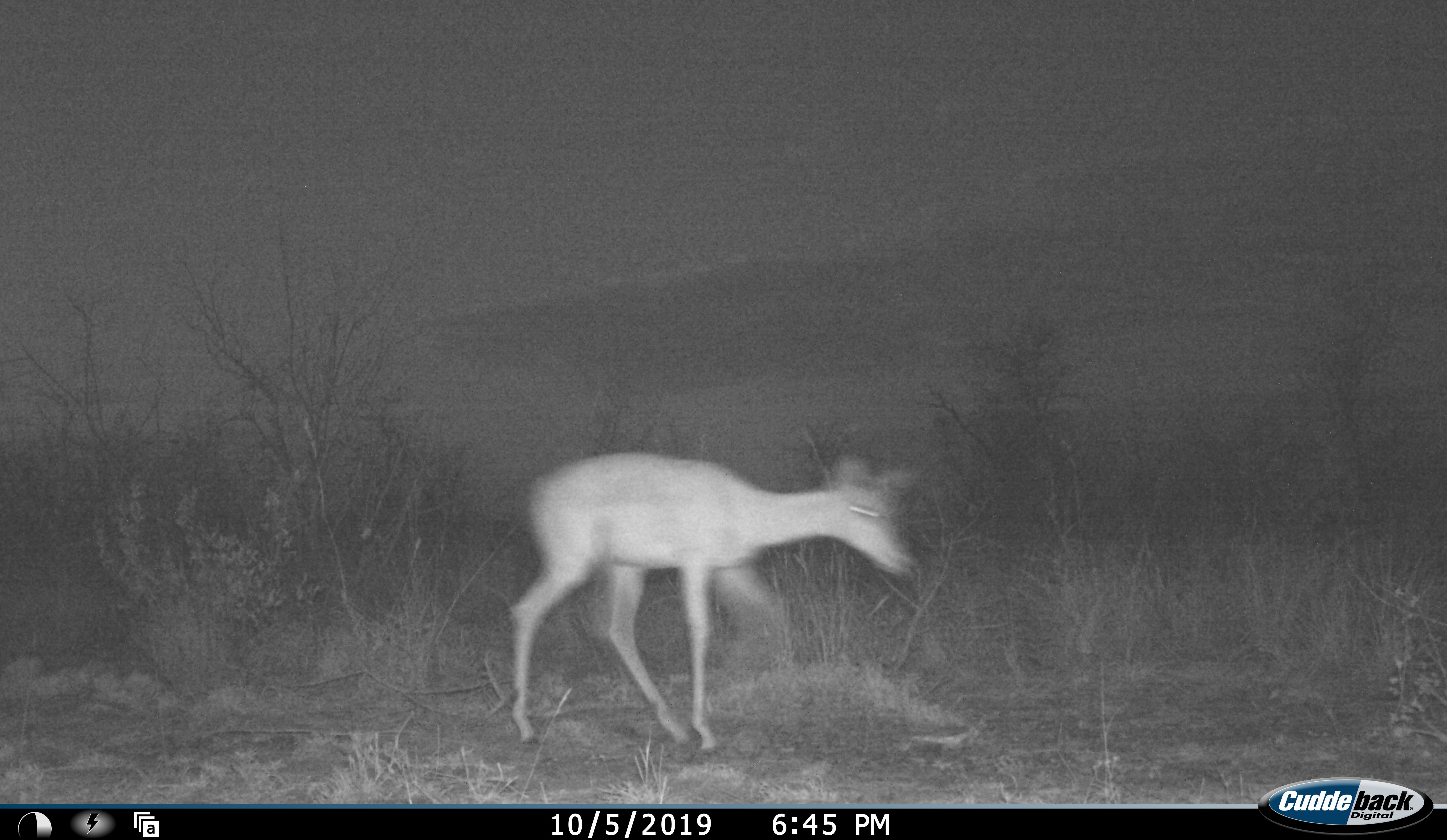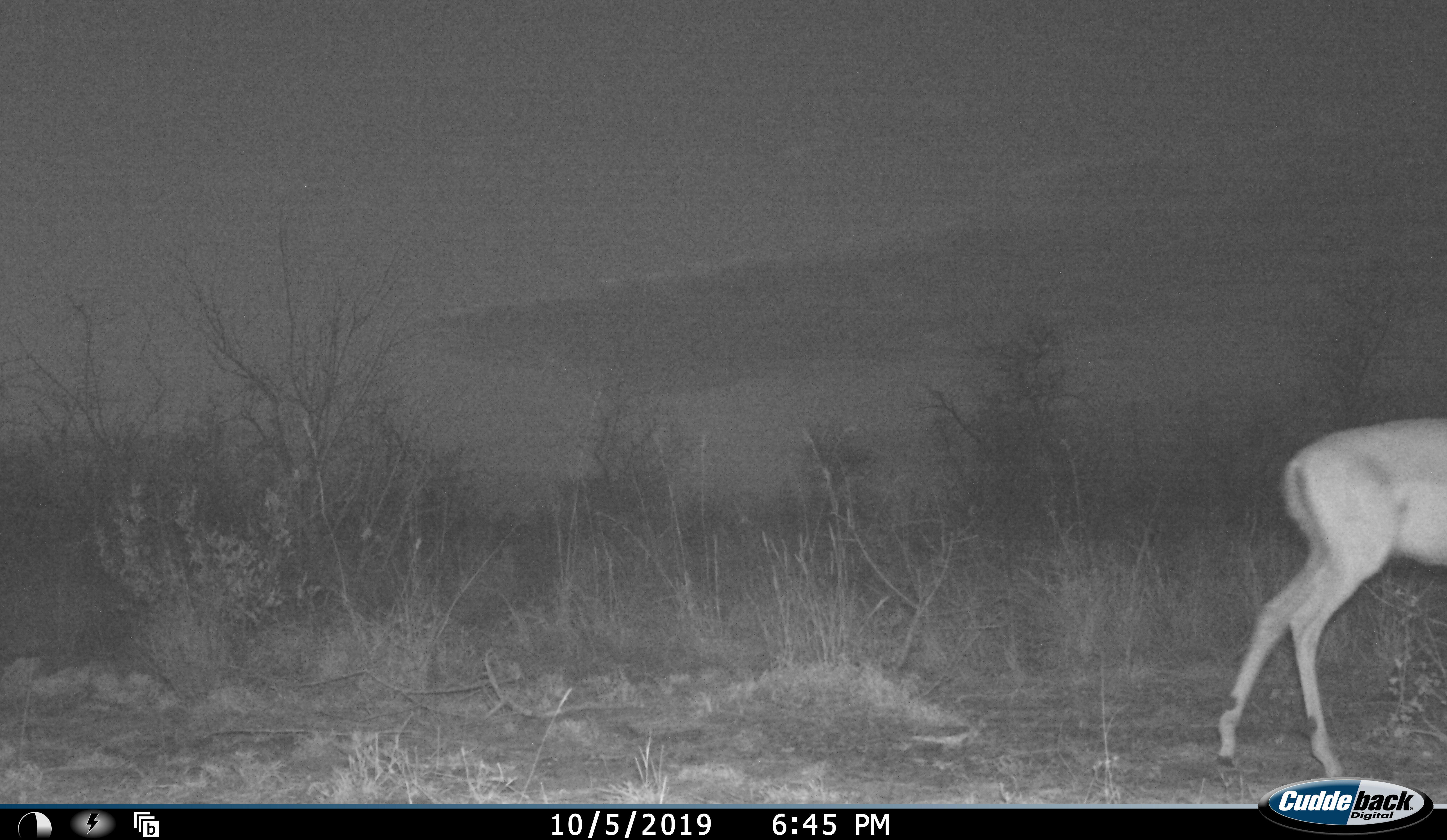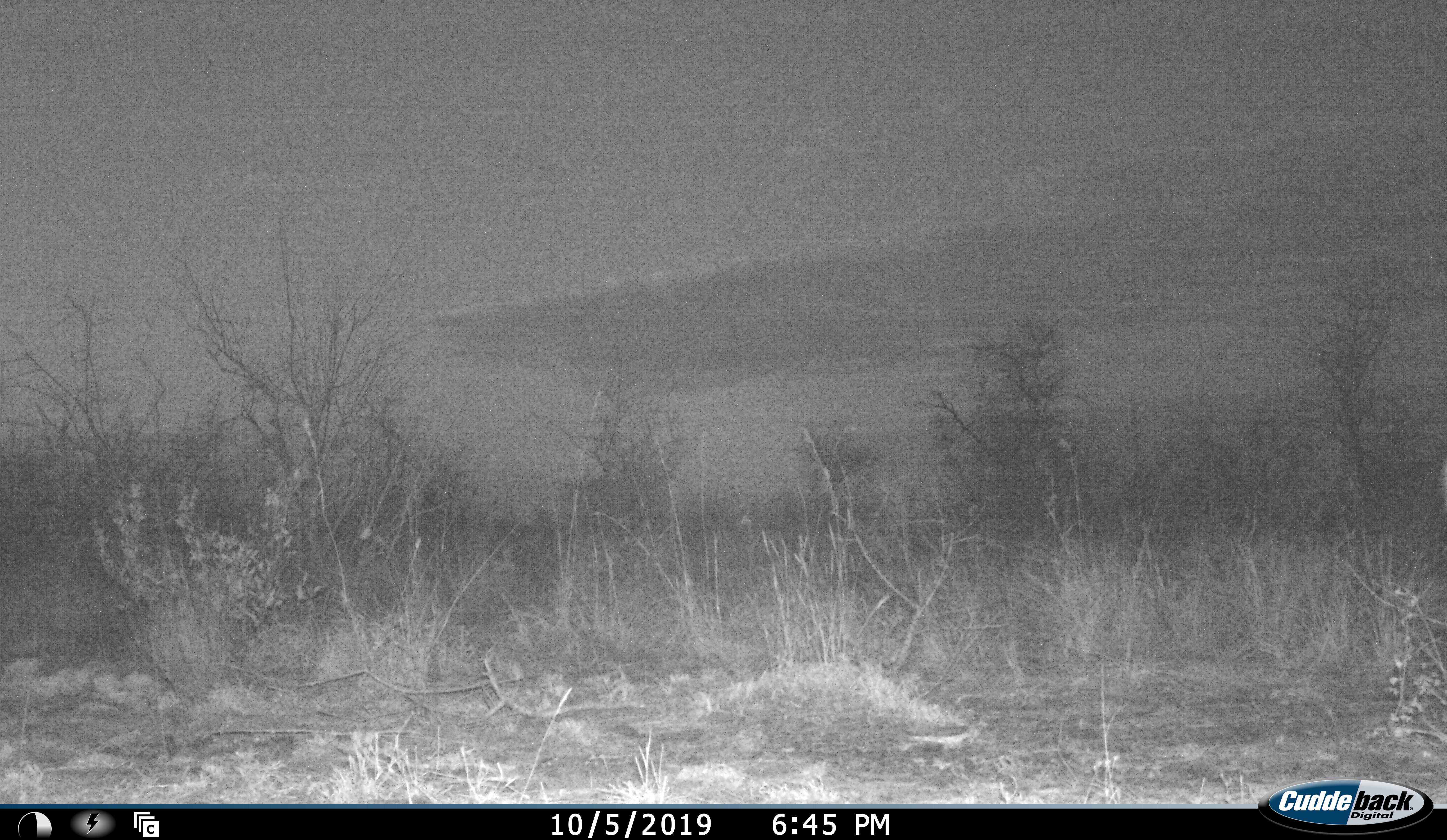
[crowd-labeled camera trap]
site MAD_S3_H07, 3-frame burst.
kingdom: Animalia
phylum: Chordata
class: Mammalia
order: Artiodactyla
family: Bovidae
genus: Aepyceros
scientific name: Aepyceros melampus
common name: impala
Impala (Aepyceros melampus), count 1. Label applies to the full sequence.